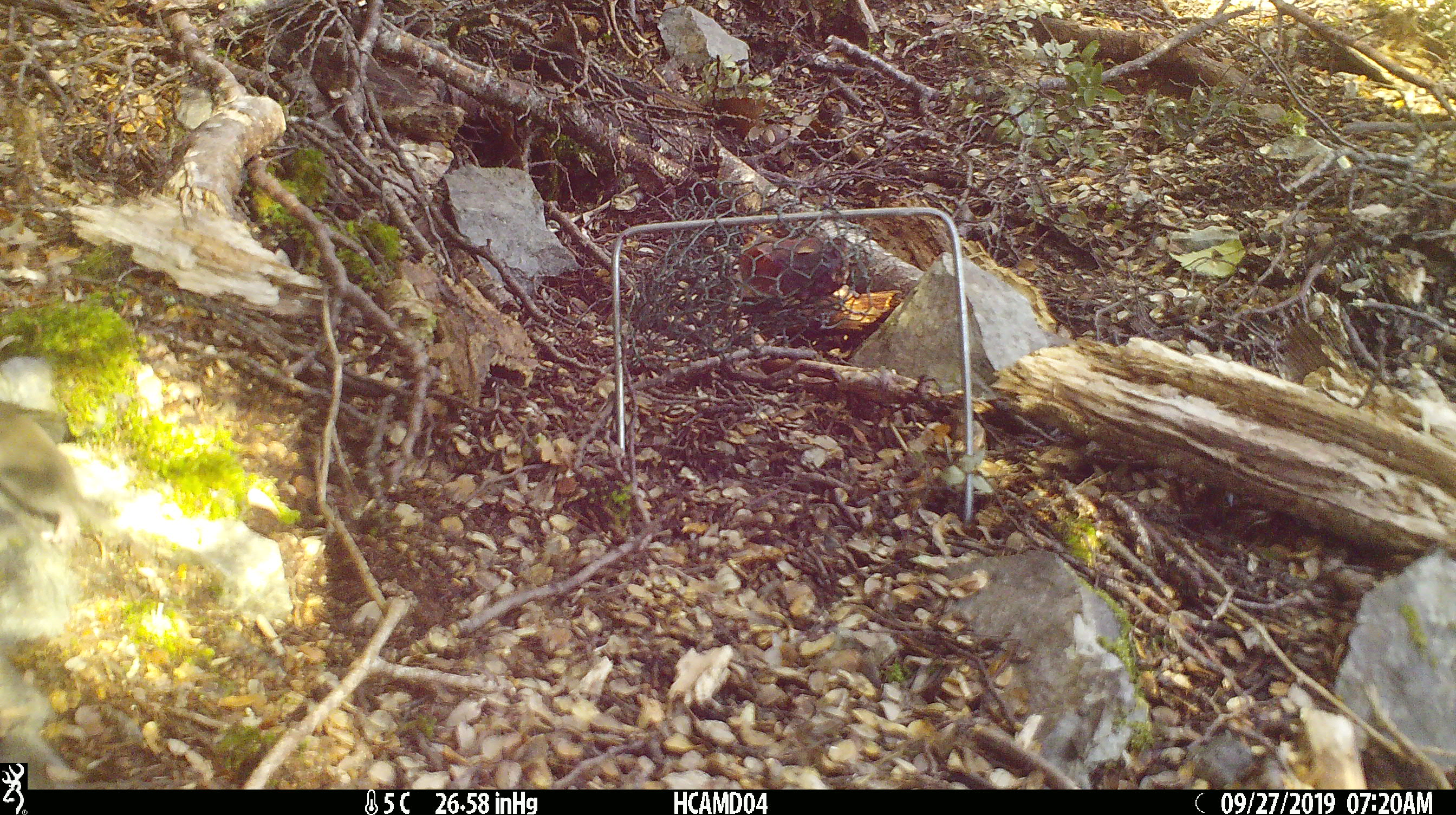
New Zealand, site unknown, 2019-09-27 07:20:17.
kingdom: Animalia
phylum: Chordata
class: Mammalia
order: Rodentia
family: Muridae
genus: Mus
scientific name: Mus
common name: mouse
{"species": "mouse (Mus)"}